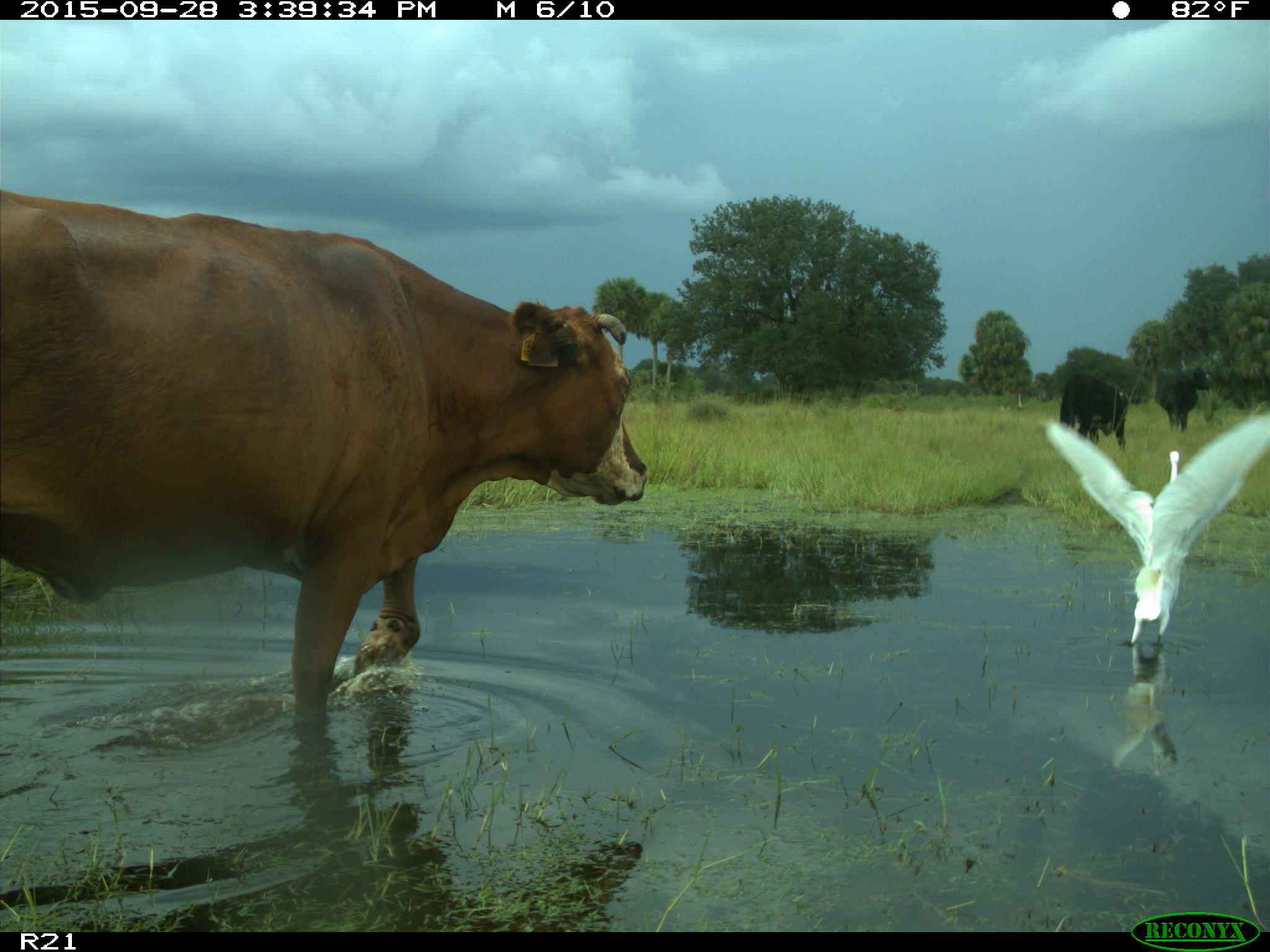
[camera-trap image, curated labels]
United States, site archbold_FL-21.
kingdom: Animalia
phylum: Chordata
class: Mammalia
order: Artiodactyla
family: Bovidae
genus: Bos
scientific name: Bos taurus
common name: domestic cow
Bos taurus (domestic cow).